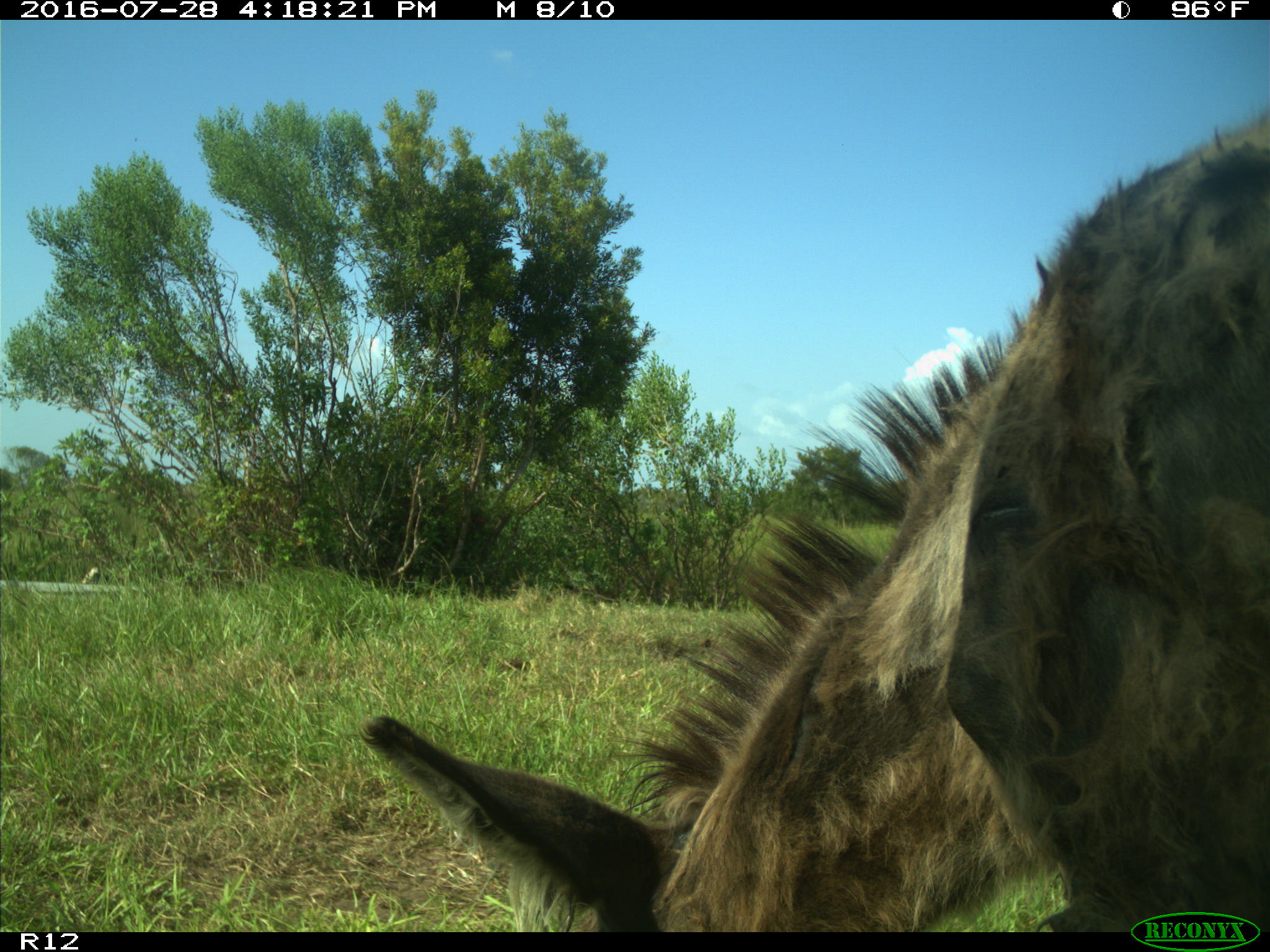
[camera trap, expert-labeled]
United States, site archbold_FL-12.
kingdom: Animalia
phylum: Chordata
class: Mammalia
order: Perissodactyla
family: Equidae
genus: Equus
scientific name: Equus africanus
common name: african wild ass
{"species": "Equus africanus (african wild ass)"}